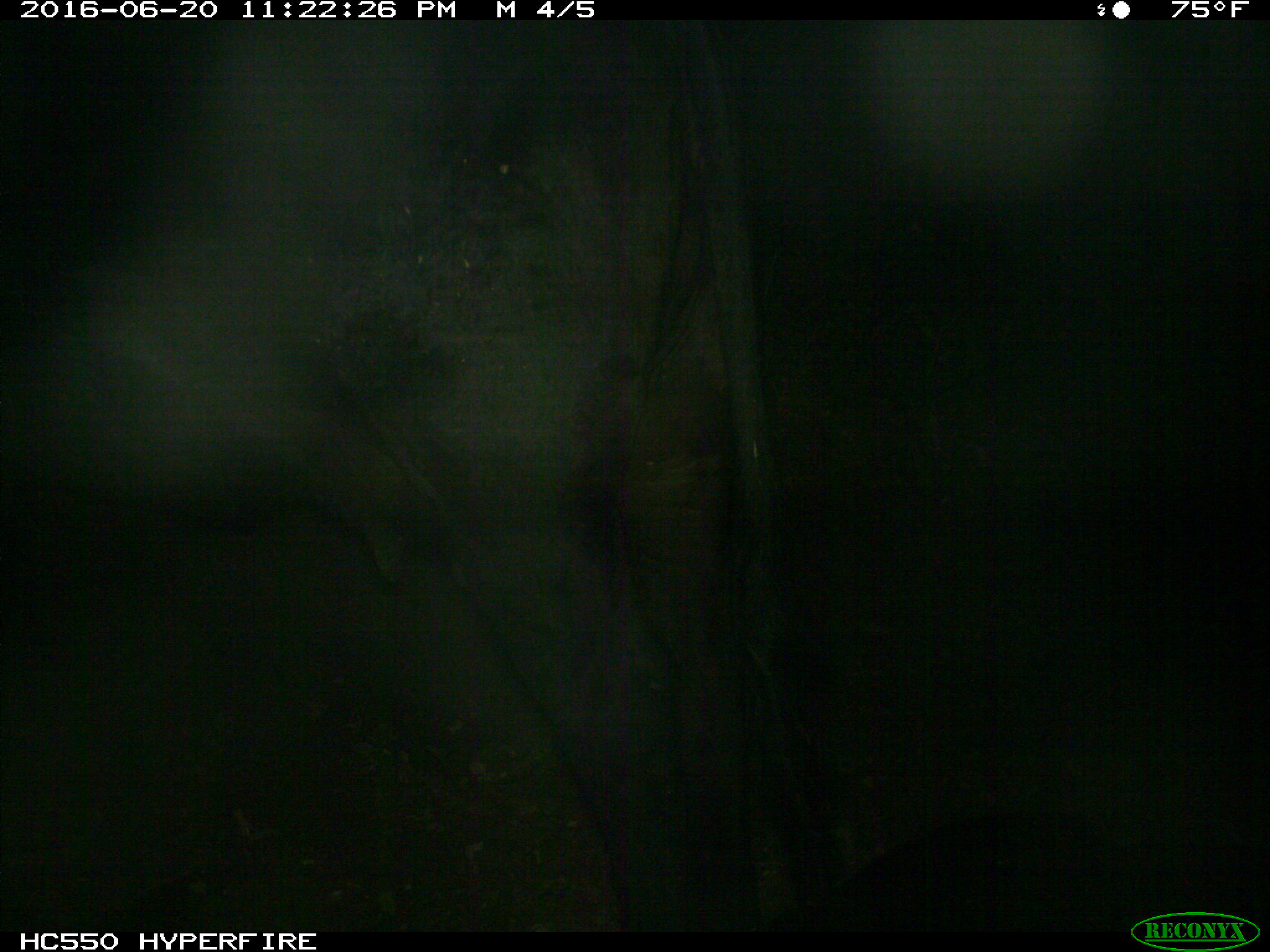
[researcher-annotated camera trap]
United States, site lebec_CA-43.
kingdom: Animalia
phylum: Chordata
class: Mammalia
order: Artiodactyla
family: Bovidae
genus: Bos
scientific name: Bos taurus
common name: domestic cow